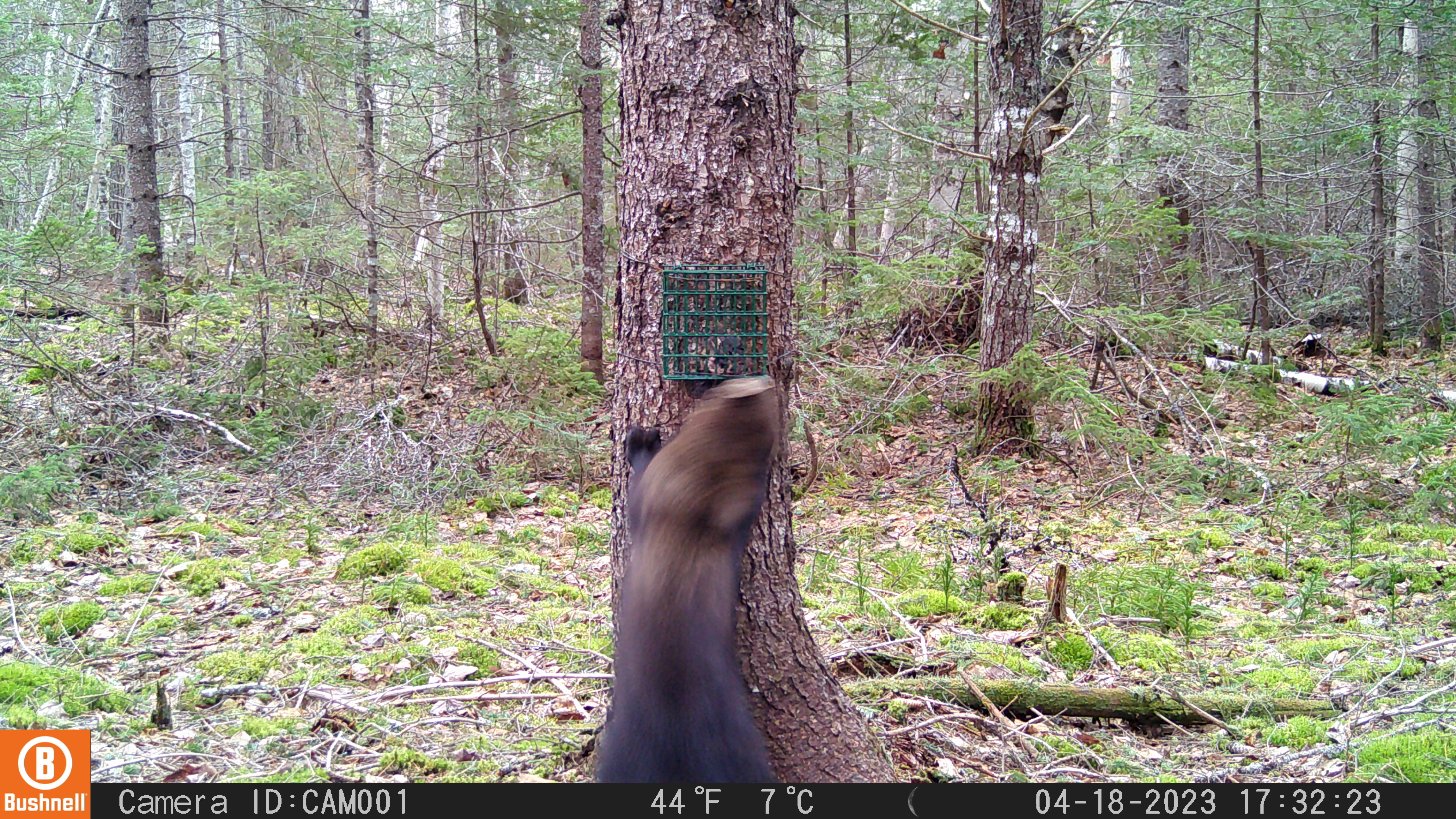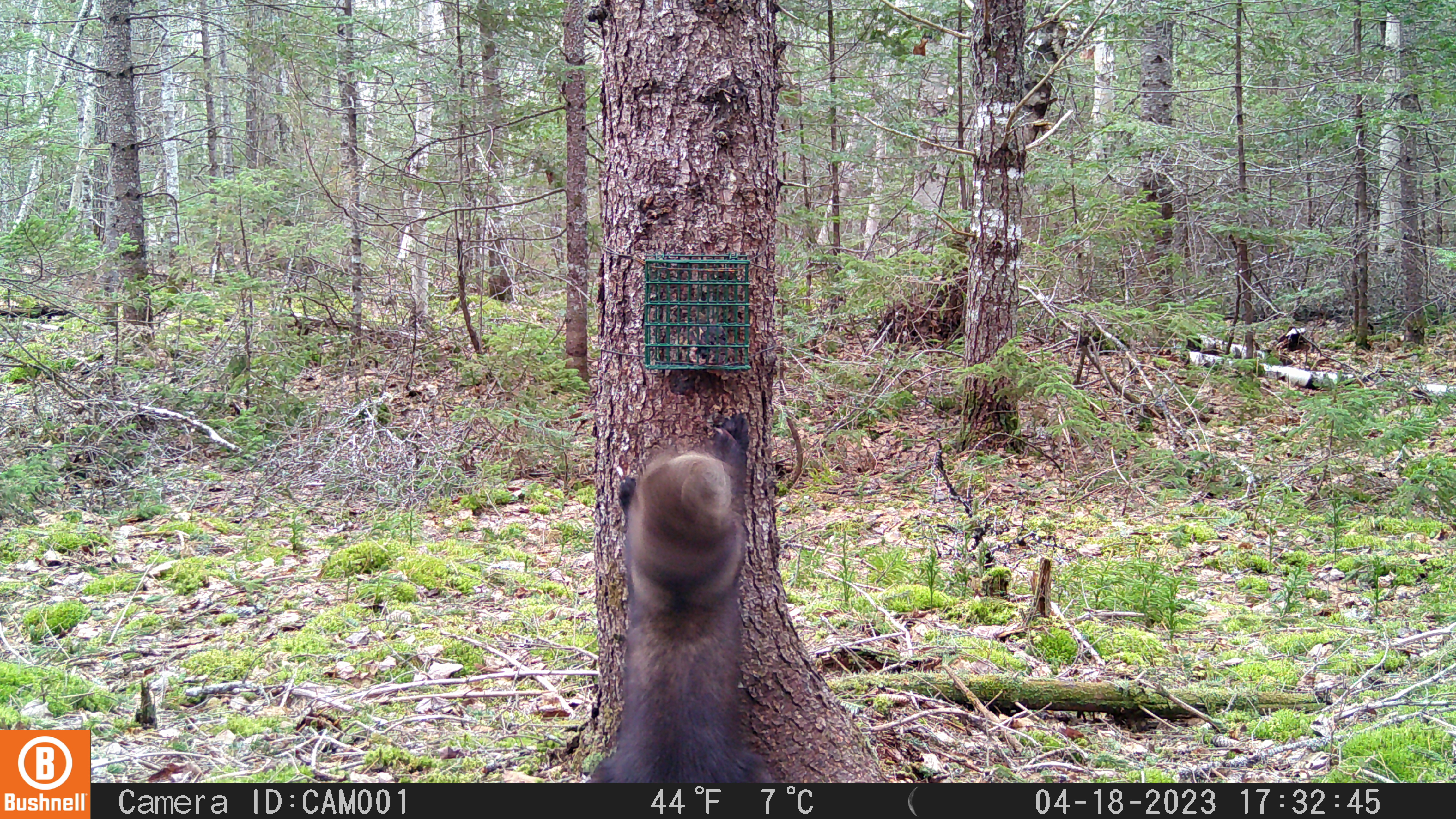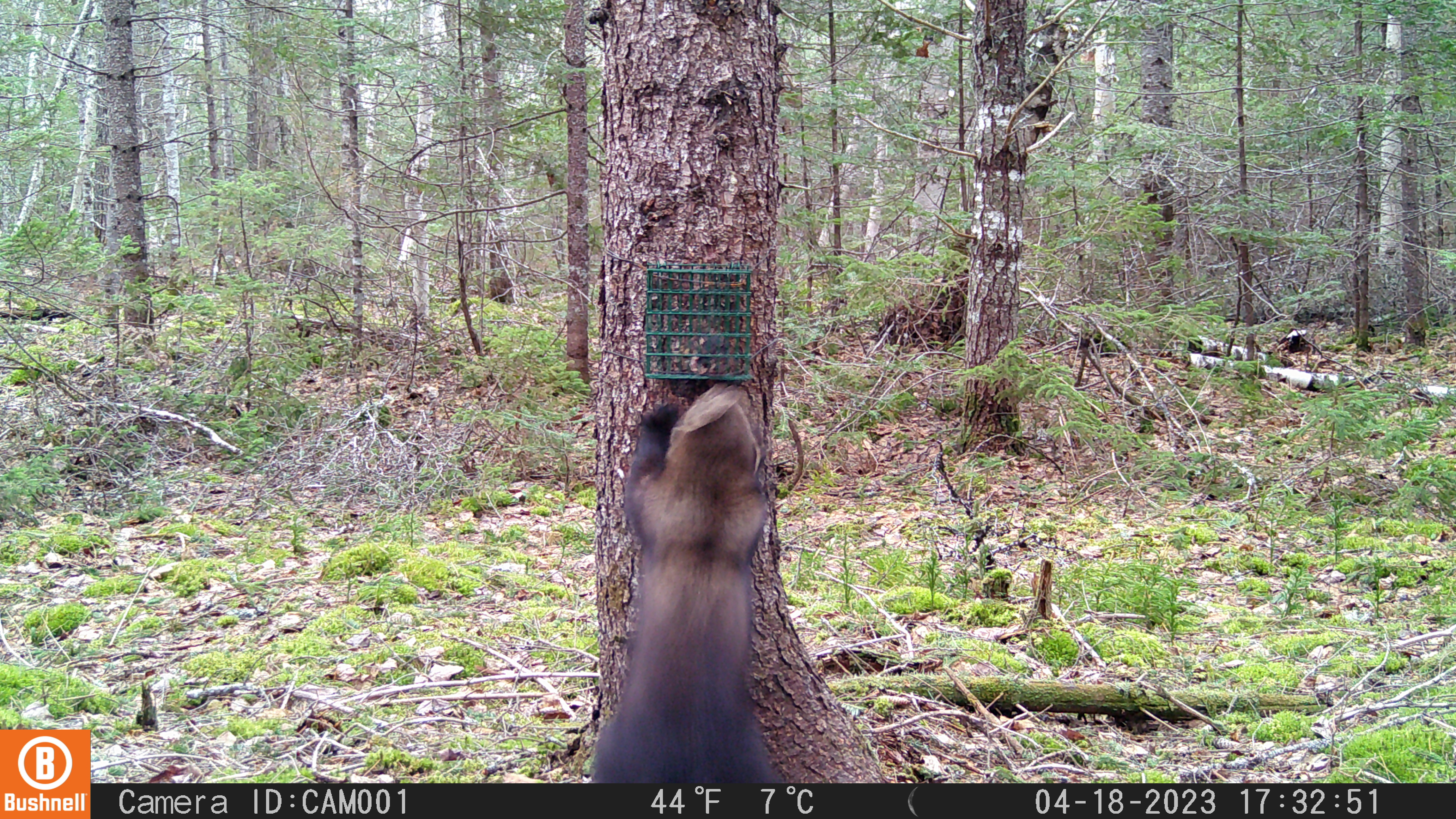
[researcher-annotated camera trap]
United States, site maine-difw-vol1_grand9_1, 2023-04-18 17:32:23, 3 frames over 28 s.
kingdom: Animalia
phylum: Chordata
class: Mammalia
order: Carnivora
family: Mustelidae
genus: Pekania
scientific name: Pekania pennanti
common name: fisher